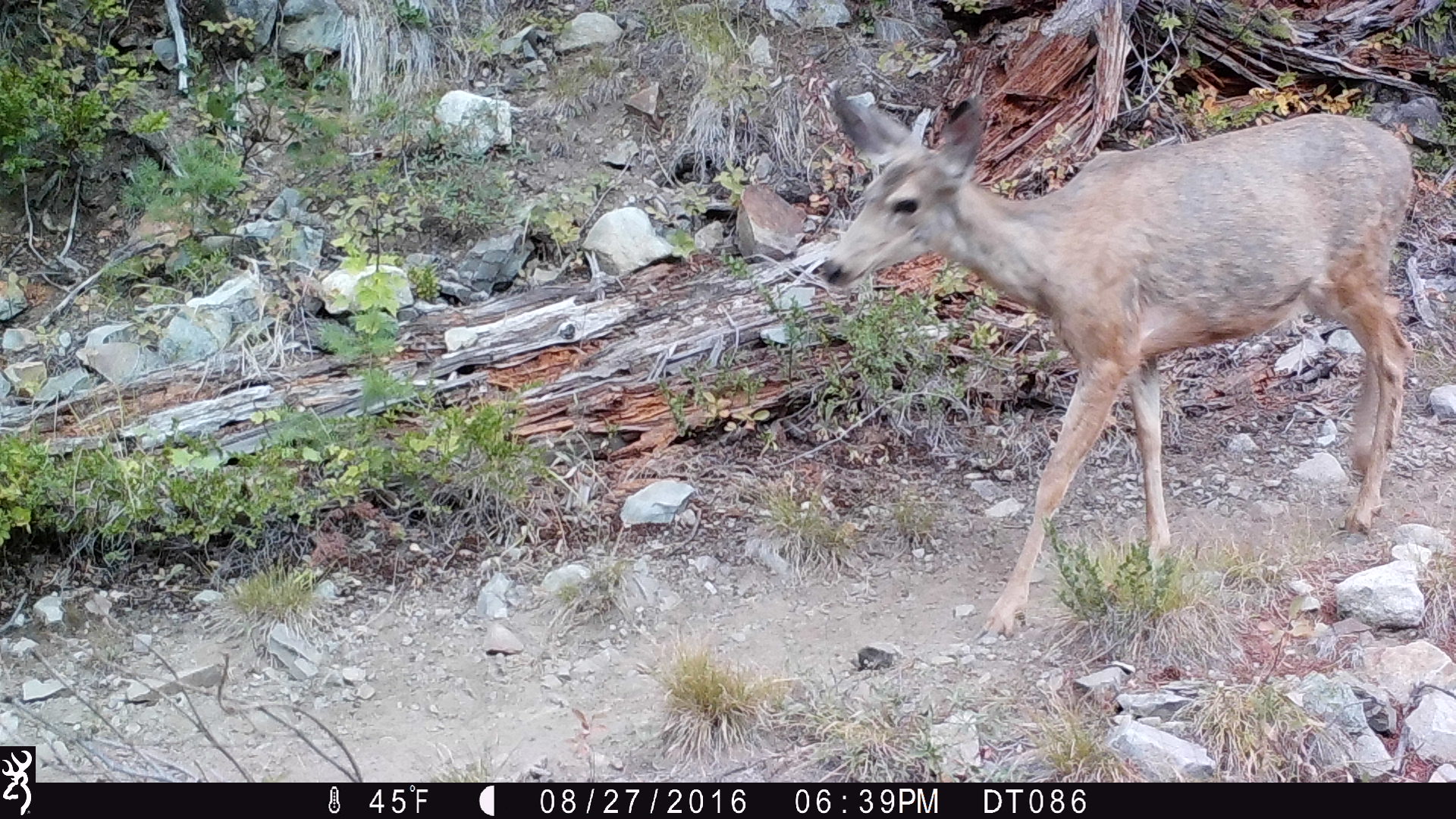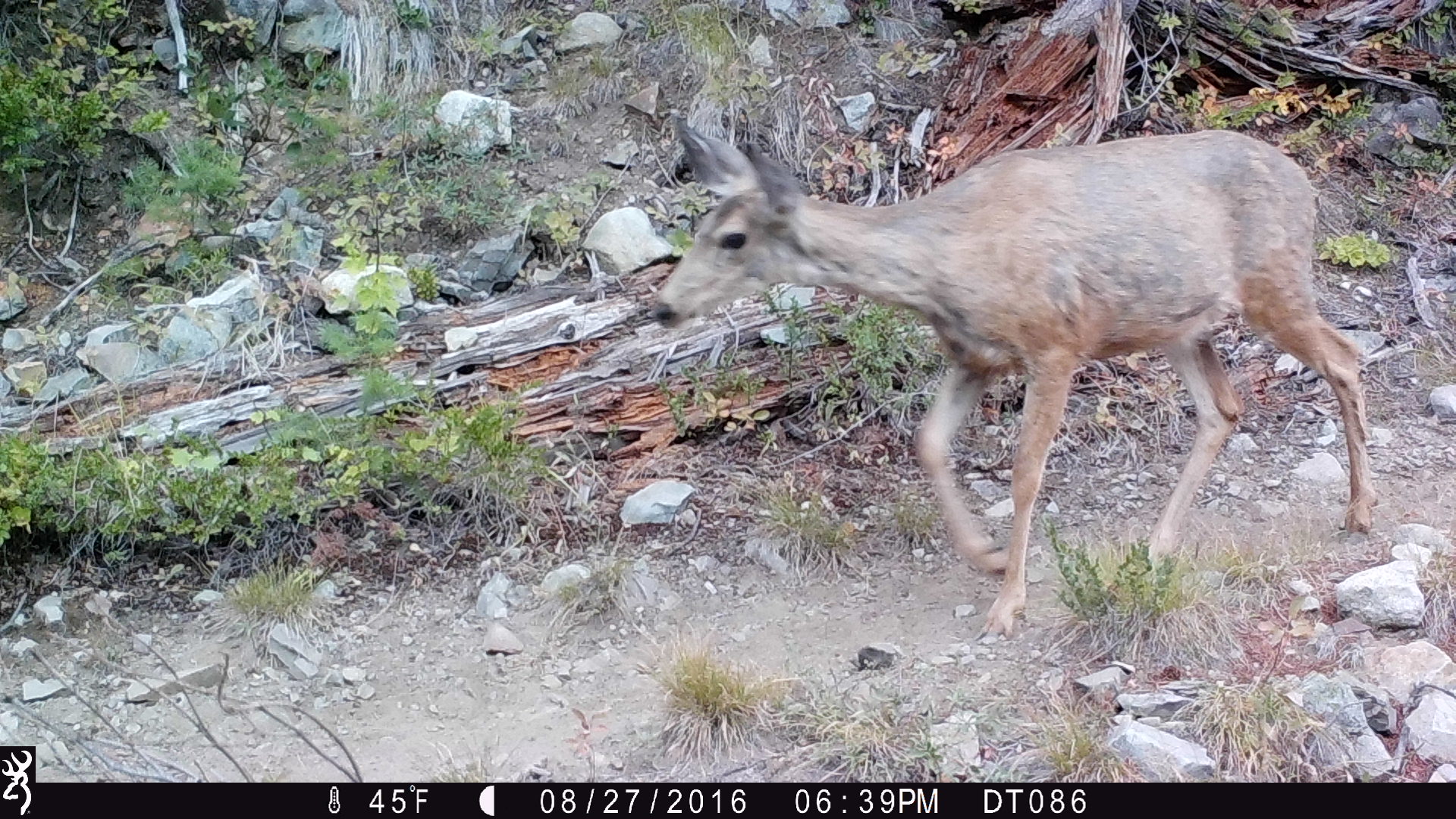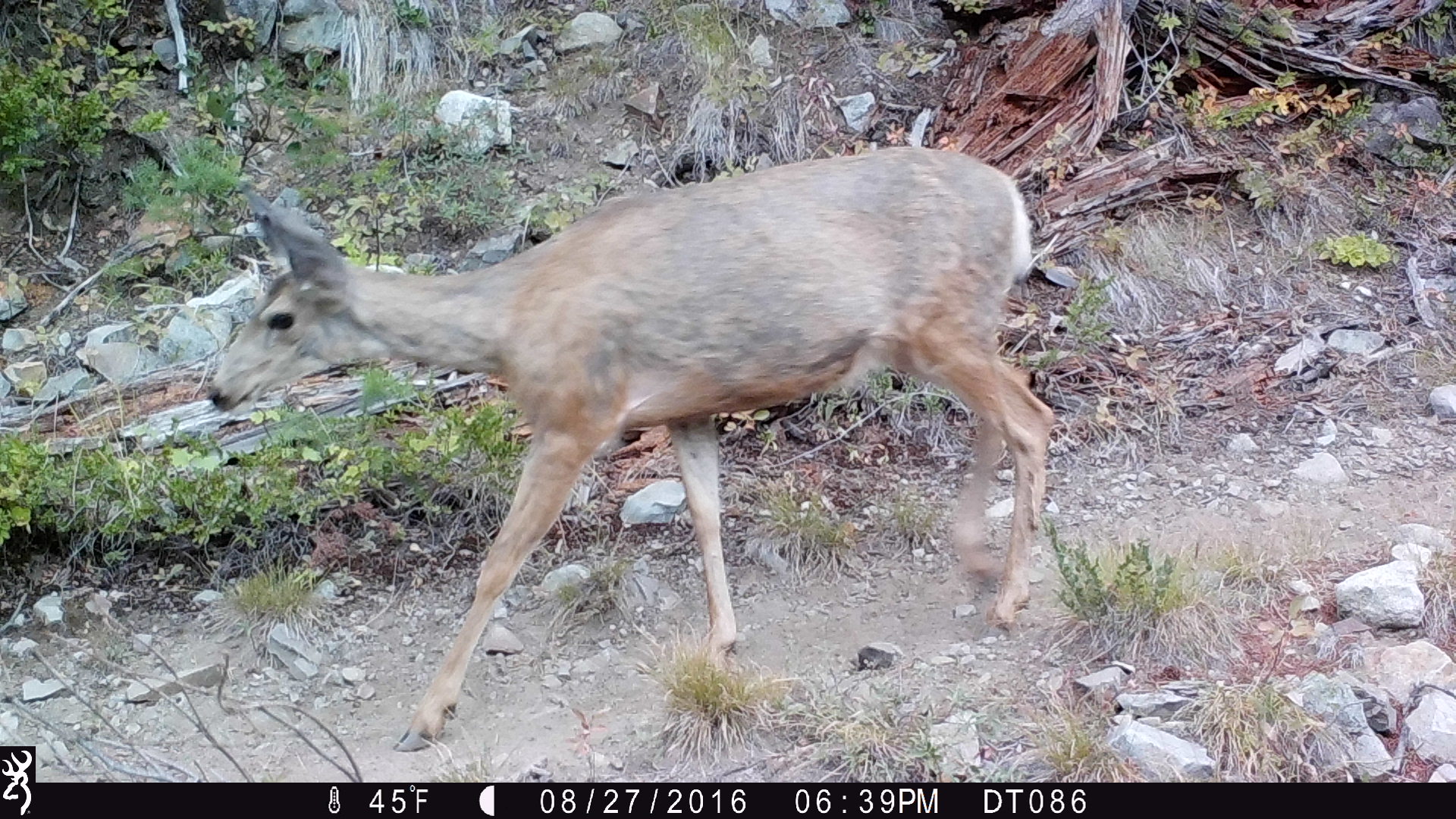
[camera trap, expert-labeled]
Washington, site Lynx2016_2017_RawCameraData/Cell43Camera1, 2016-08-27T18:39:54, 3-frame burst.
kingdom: Animalia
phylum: Chordata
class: Mammalia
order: Artiodactyla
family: Cervidae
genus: Odocoileus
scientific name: Odocoileus hemionus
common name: mule deer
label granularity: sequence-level